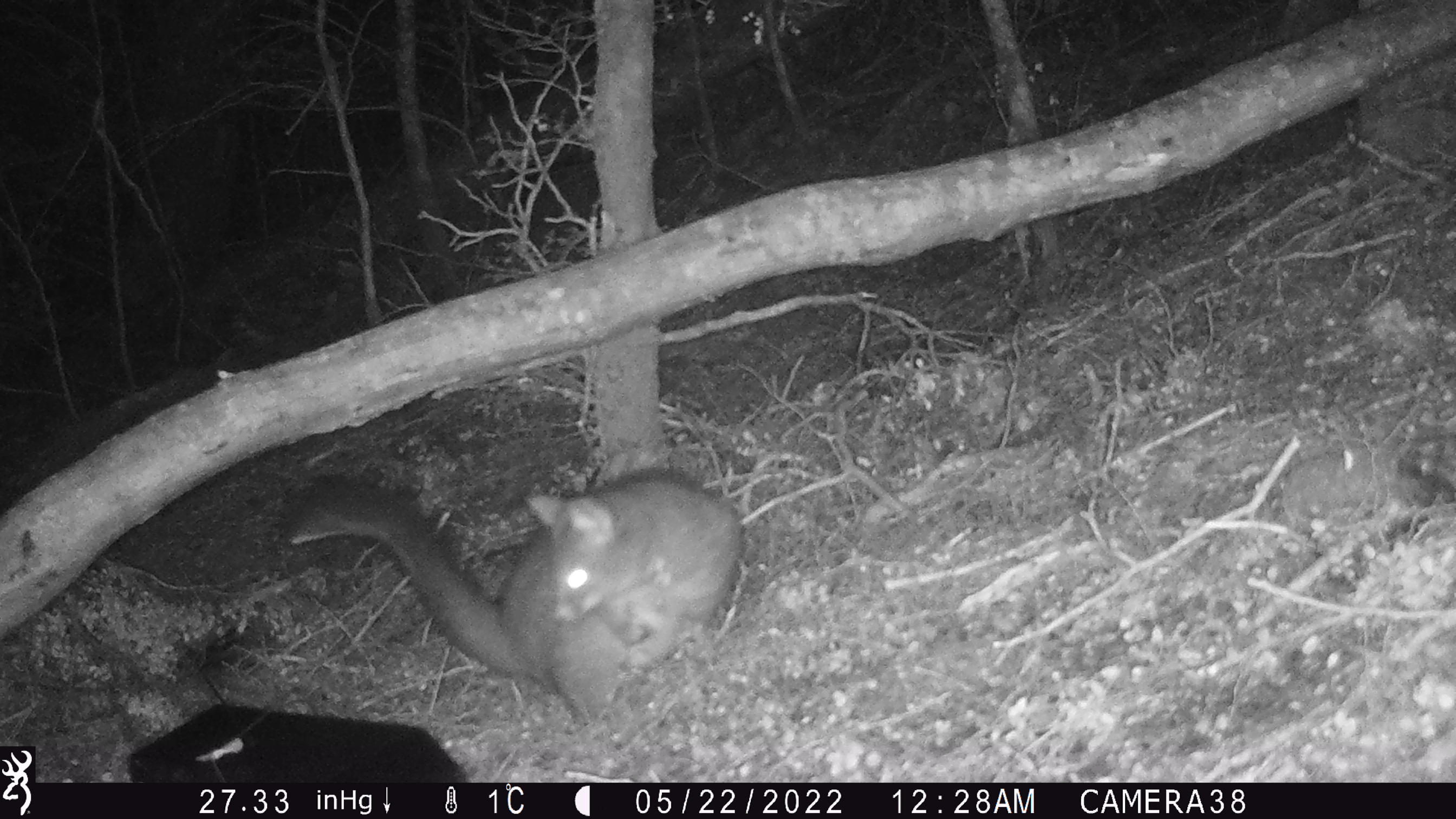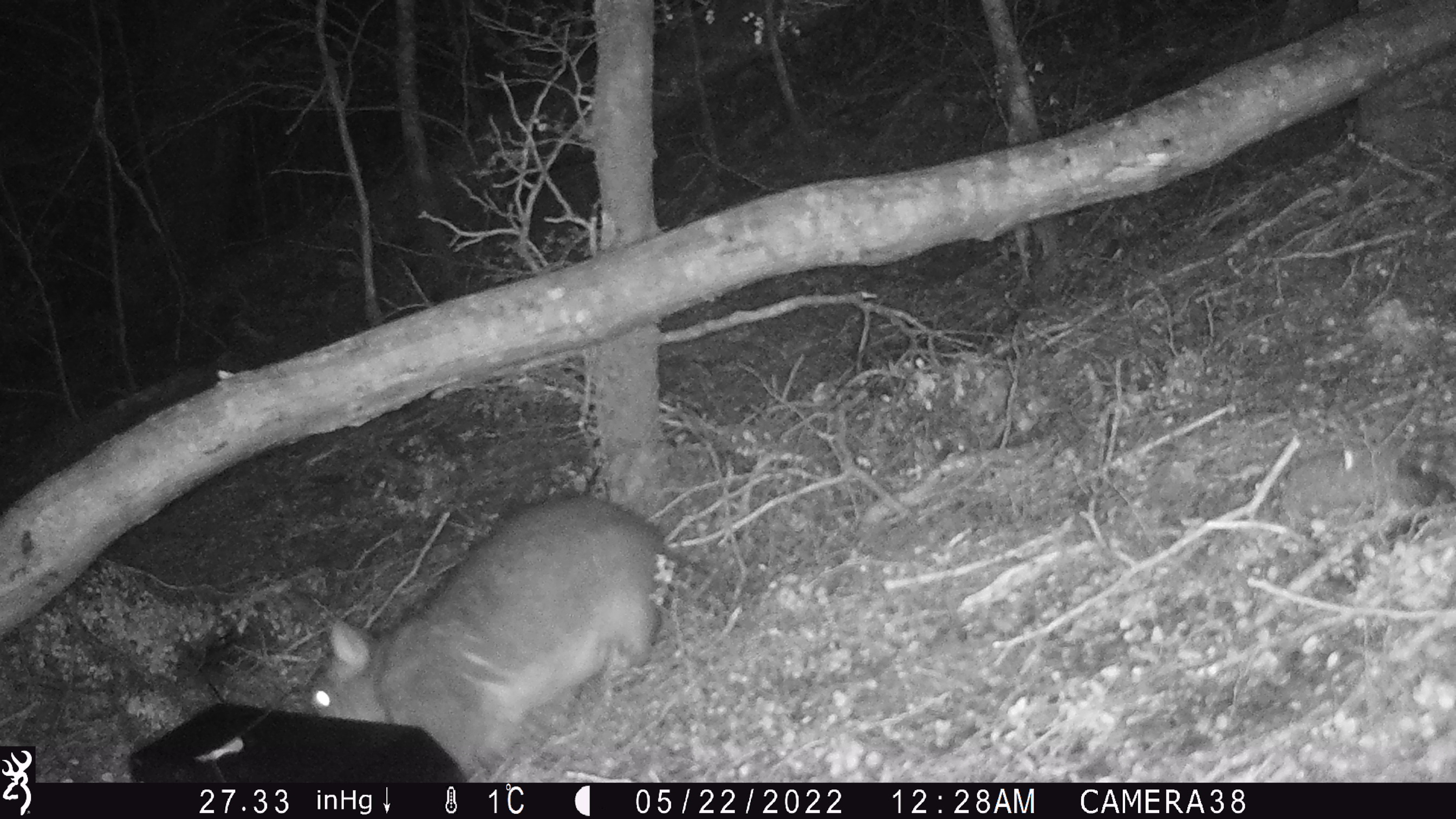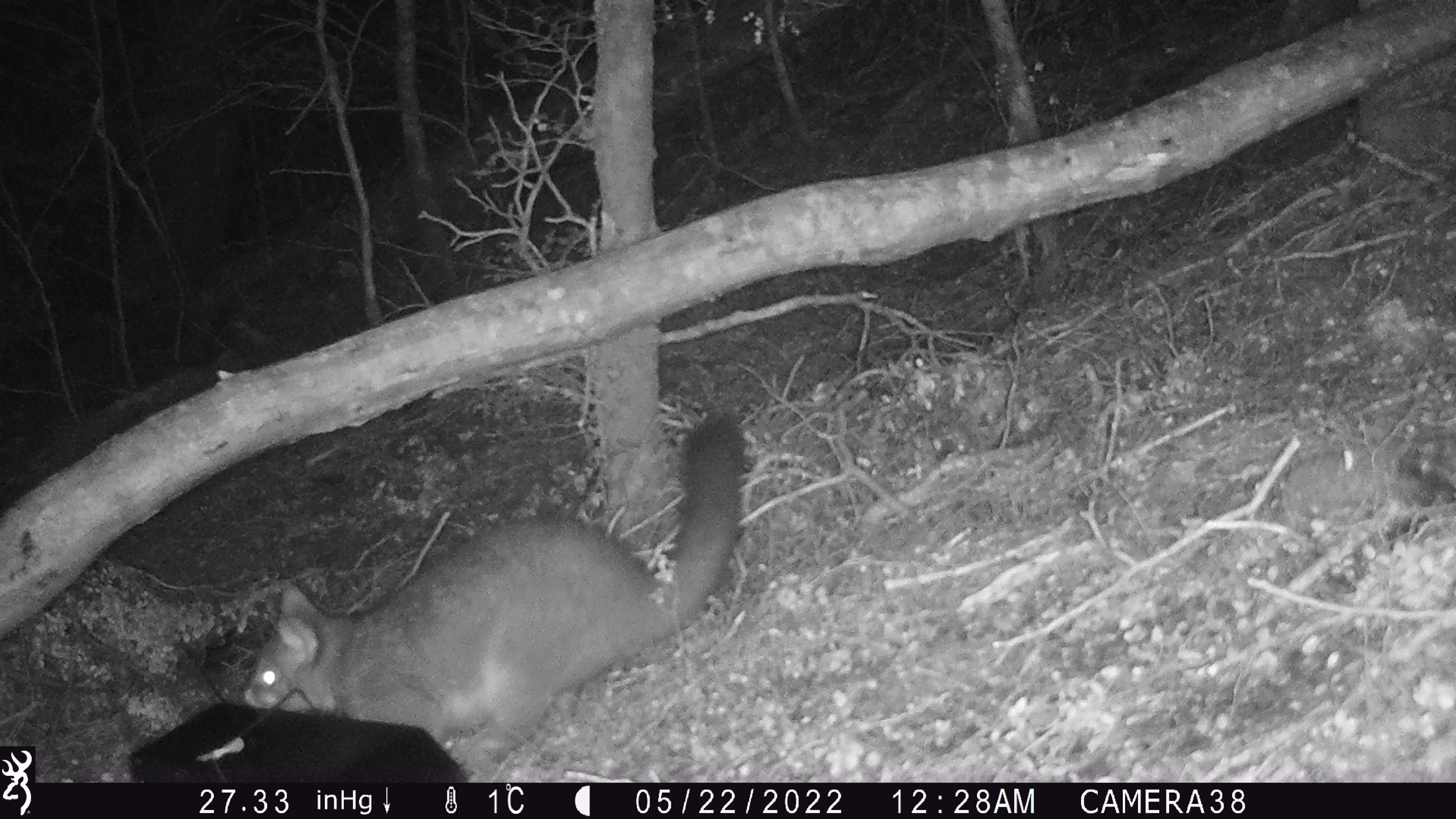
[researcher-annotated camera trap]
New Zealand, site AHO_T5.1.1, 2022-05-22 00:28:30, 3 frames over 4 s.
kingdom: Animalia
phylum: Chordata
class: Mammalia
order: Diprotodontia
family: Phalangeridae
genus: Trichosurus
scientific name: Trichosurus vulpecula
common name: common brushtail possum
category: possum